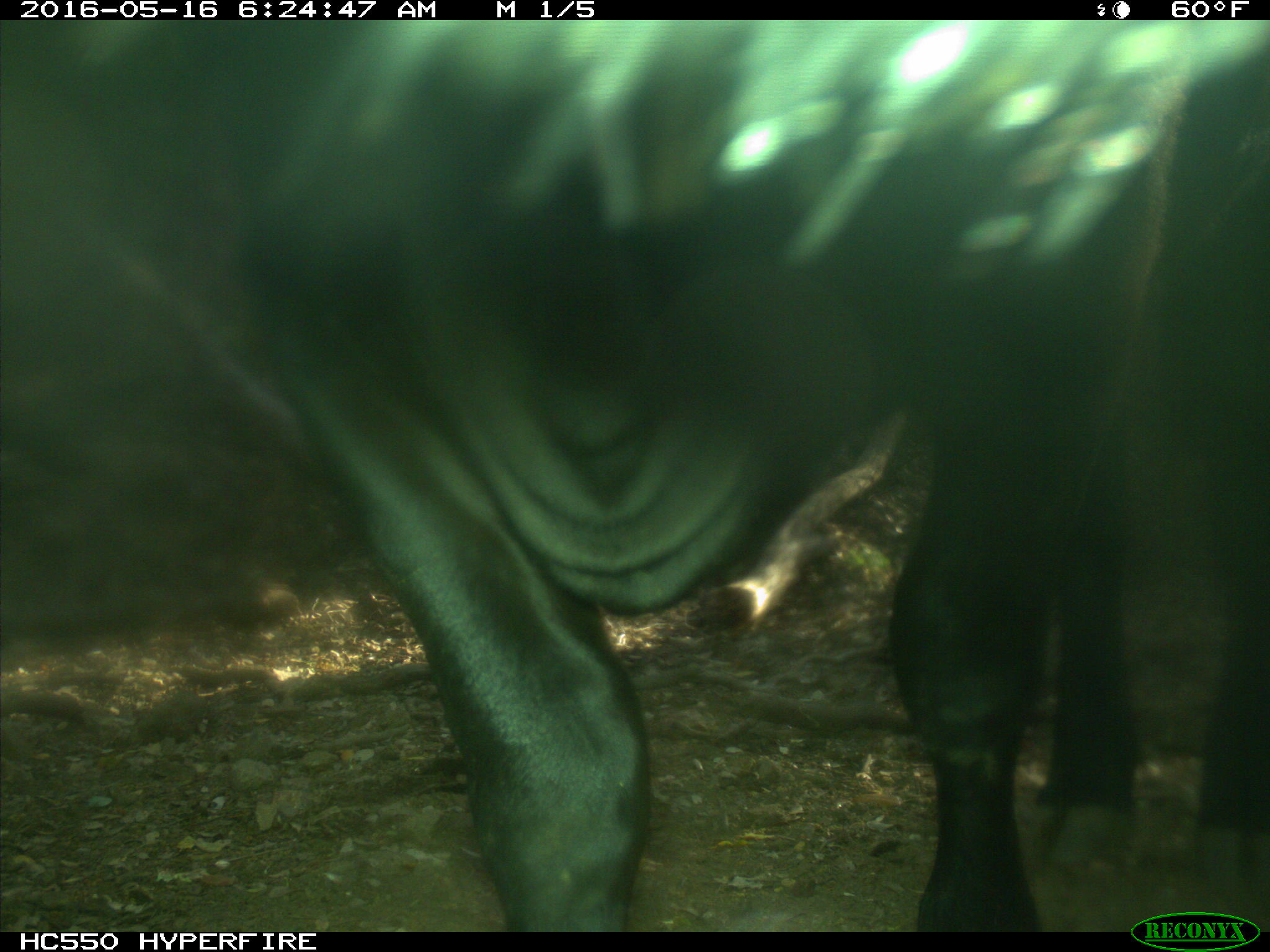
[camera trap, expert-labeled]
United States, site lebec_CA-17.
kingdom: Animalia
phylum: Chordata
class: Mammalia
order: Artiodactyla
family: Bovidae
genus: Bos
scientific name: Bos taurus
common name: domestic cow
Bos taurus (domestic cow).